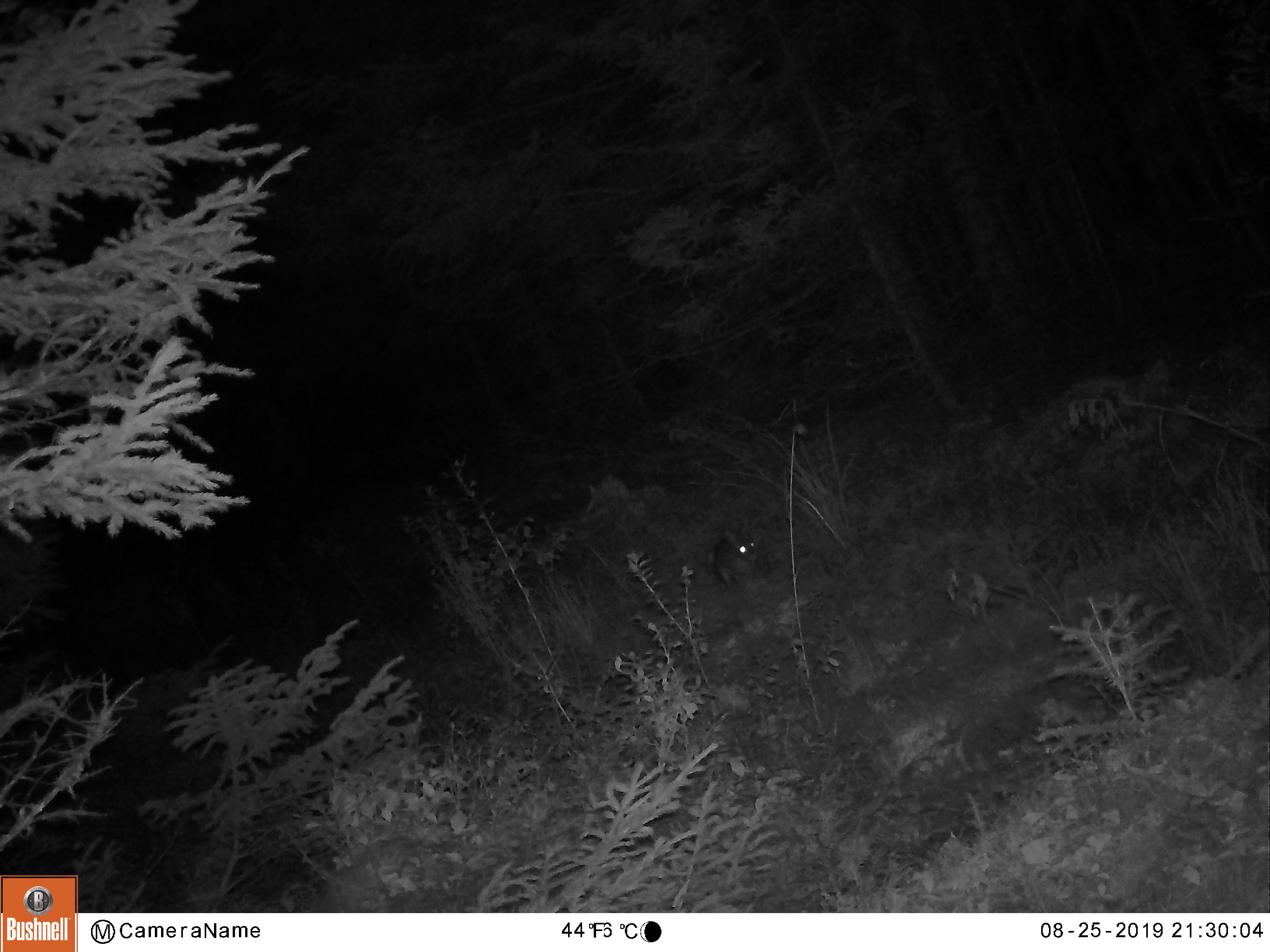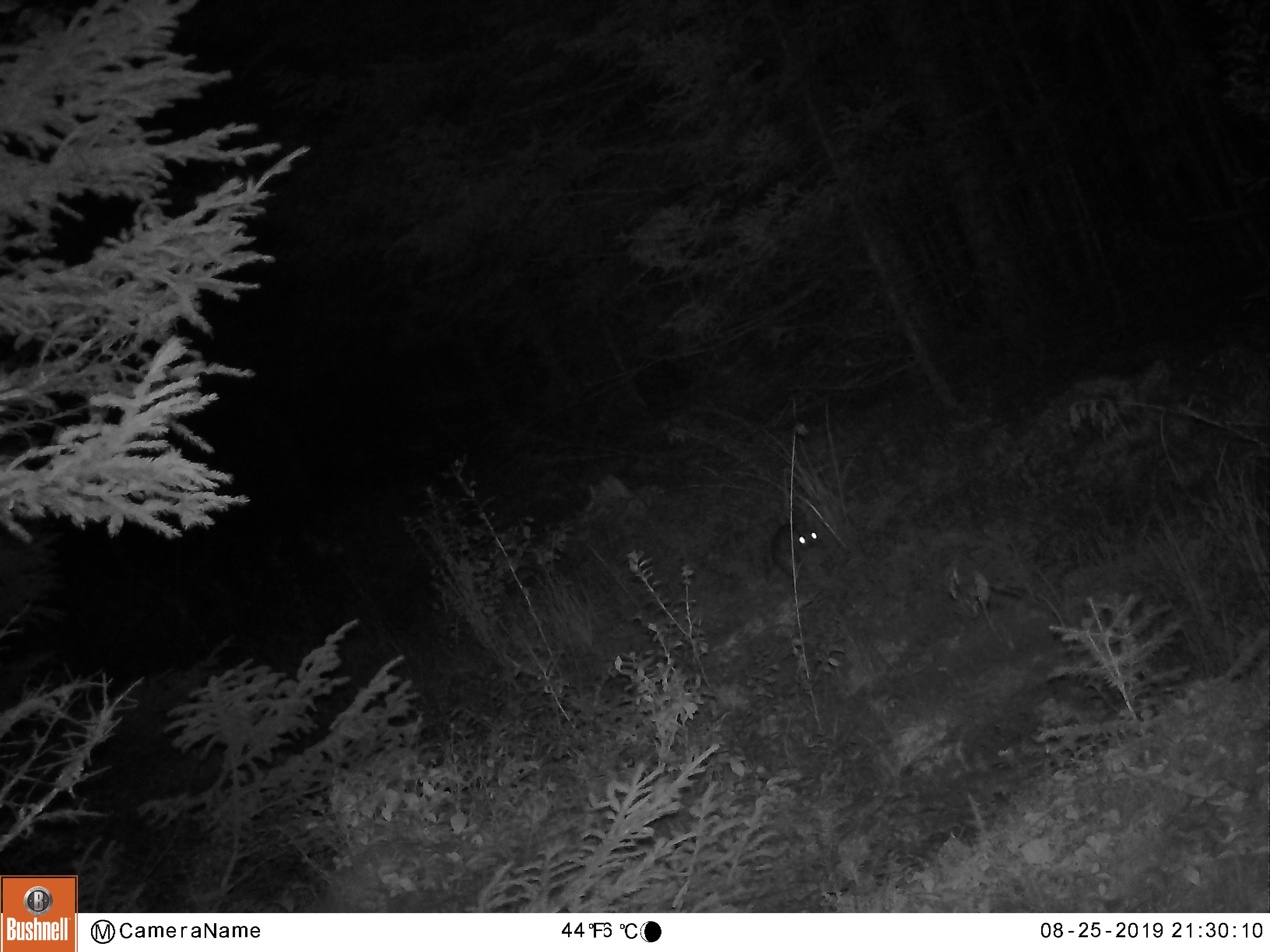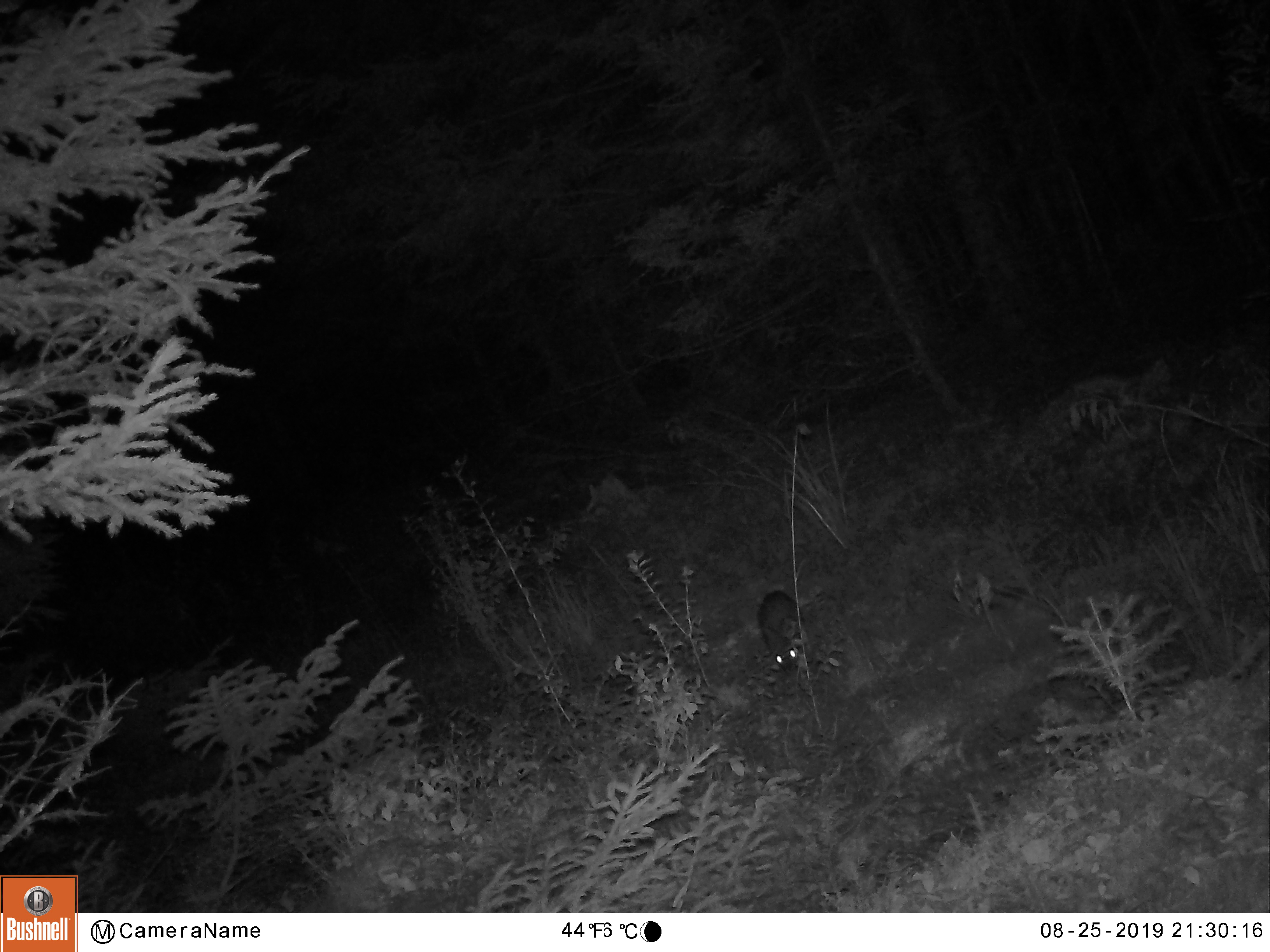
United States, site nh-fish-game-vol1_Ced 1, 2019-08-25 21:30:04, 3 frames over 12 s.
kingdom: Animalia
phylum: Chordata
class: Mammalia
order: Lagomorpha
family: Leporidae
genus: Lepus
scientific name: Lepus americanus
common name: snowshoe hare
Snowshoe hare (Lepus americanus).